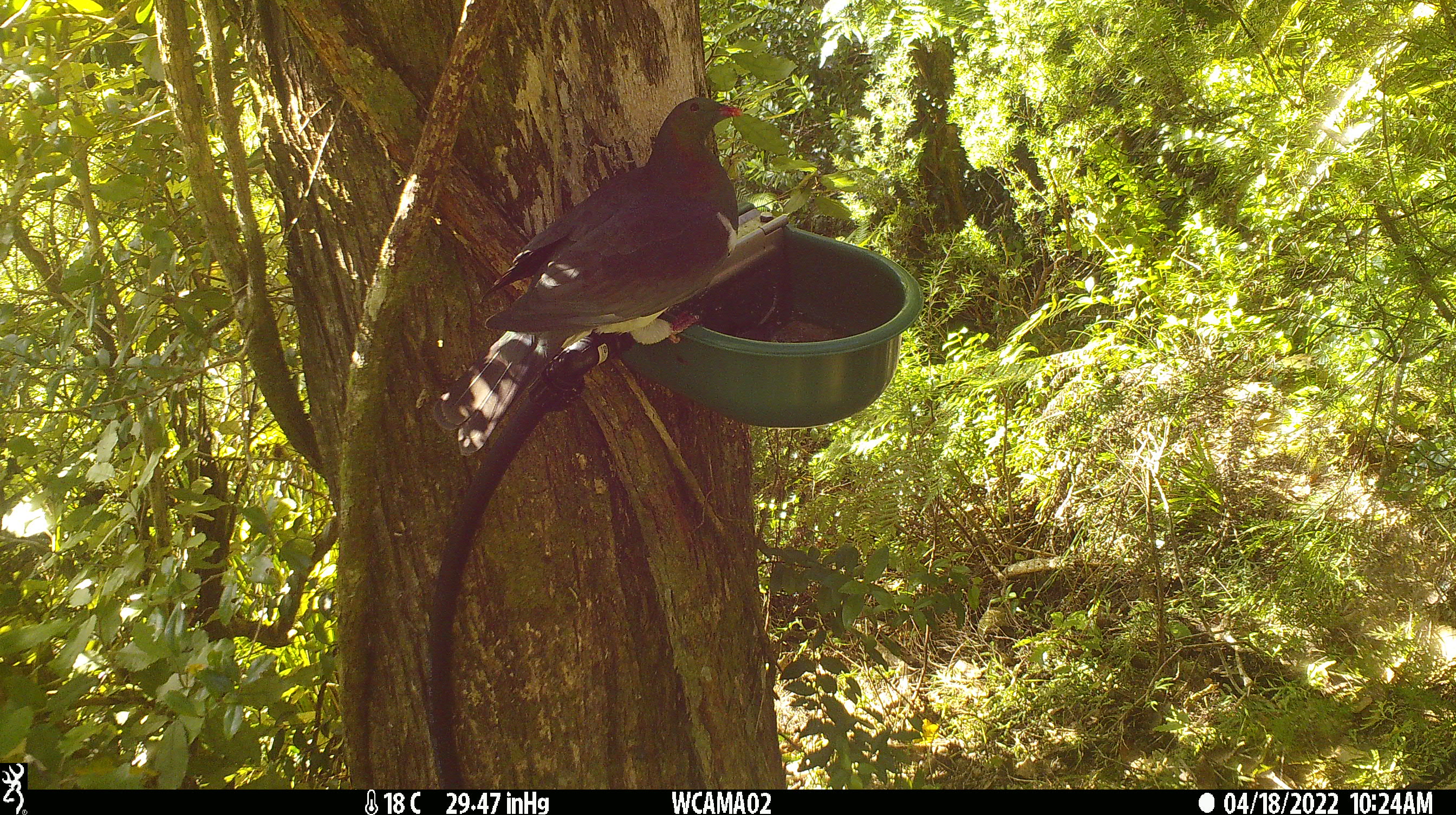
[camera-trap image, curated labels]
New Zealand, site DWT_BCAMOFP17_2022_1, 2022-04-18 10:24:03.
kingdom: Animalia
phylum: Chordata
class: Aves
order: Columbiformes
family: Columbidae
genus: Hemiphaga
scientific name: Hemiphaga novaeseelandiae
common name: new zealand pigeon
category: kereru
Kereru (new zealand pigeon) (Hemiphaga novaeseelandiae).